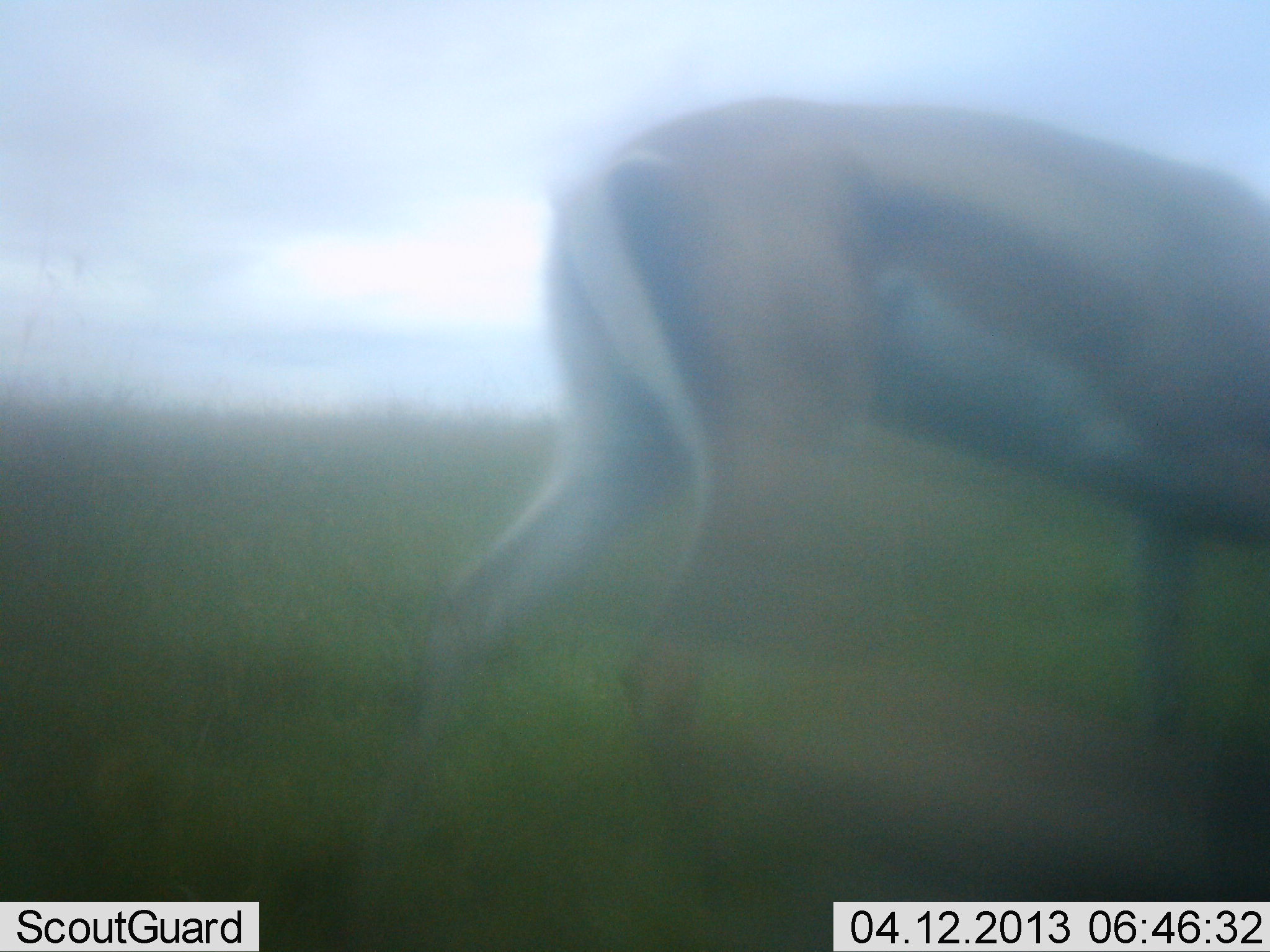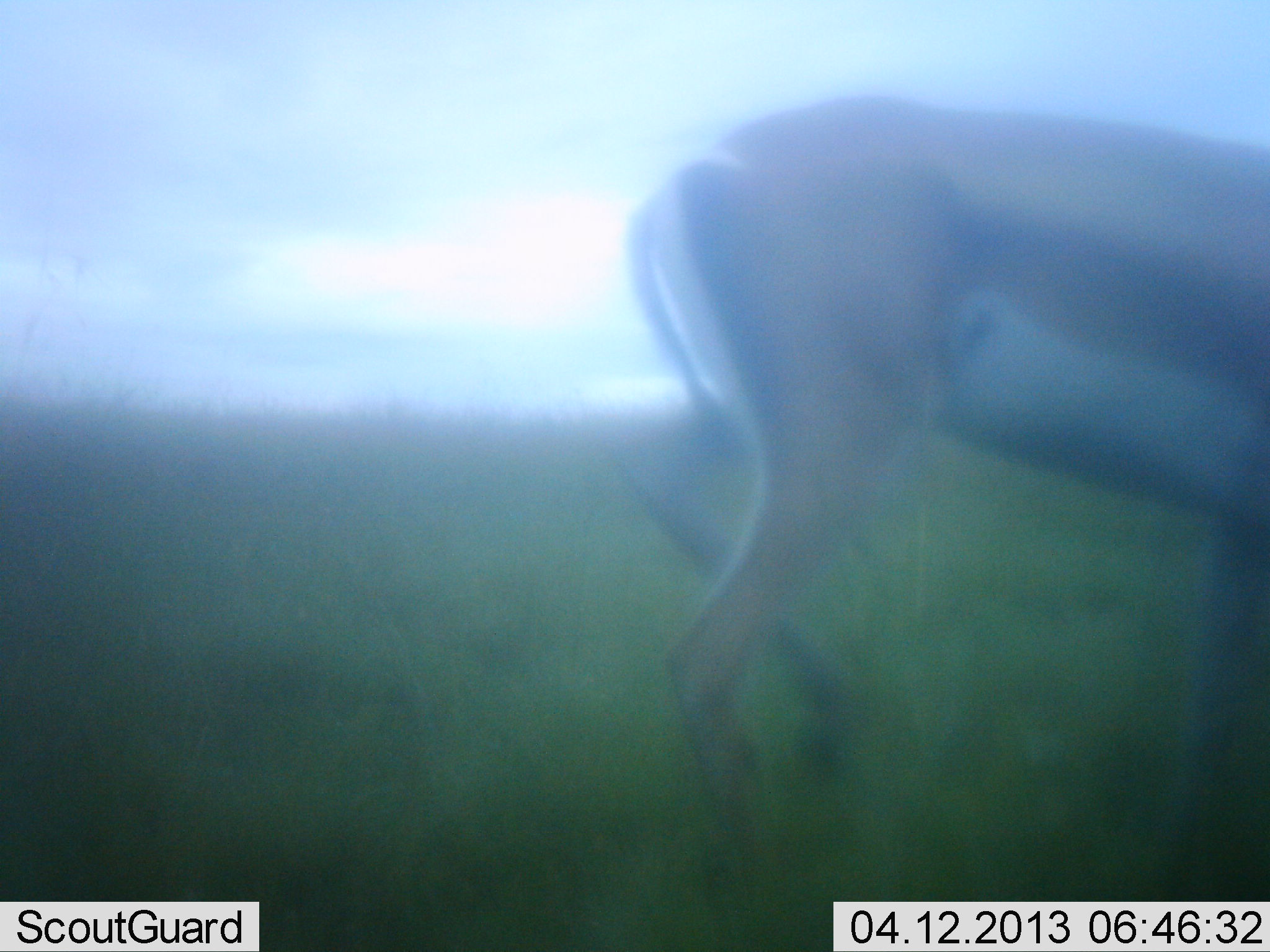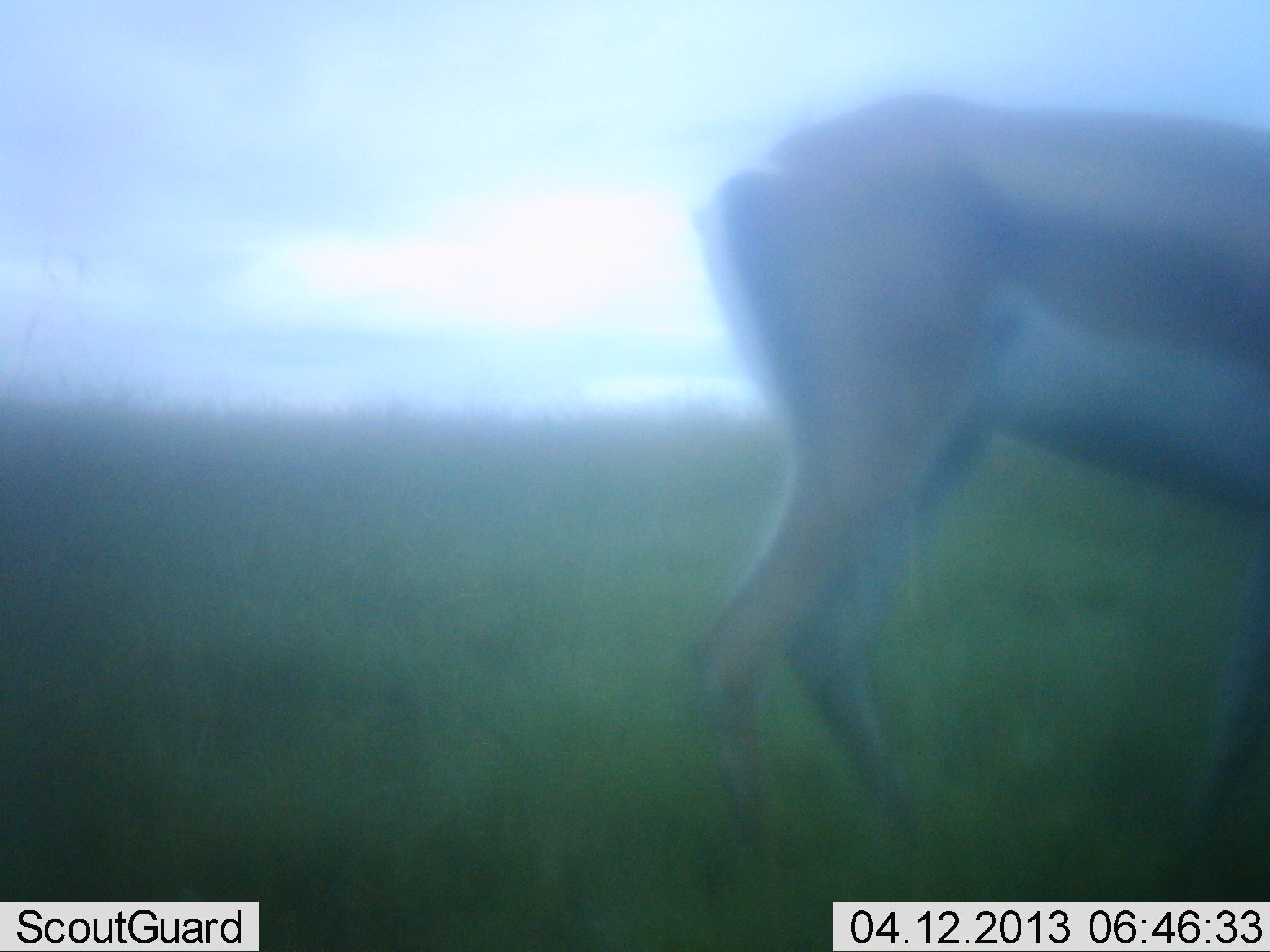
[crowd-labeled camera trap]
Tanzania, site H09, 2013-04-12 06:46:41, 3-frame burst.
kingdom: Animalia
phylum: Chordata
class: Mammalia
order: Artiodactyla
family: Bovidae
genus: Nanger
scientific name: Nanger granti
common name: grant's gazelle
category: gazellegrants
Gazellegrants (grant's gazelle) (Nanger granti), count 1. Behavior (volunteer vote fractions): standing 19%, resting 0%, moving 88%, interacting 0%. Young present (vote fraction): 0%. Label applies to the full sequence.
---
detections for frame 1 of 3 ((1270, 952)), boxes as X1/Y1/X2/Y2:
animal: 346/98/1270/899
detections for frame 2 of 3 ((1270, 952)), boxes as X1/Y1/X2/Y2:
animal: 610/98/1270/902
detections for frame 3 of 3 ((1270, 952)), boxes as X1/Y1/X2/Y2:
animal: 677/95/1270/901